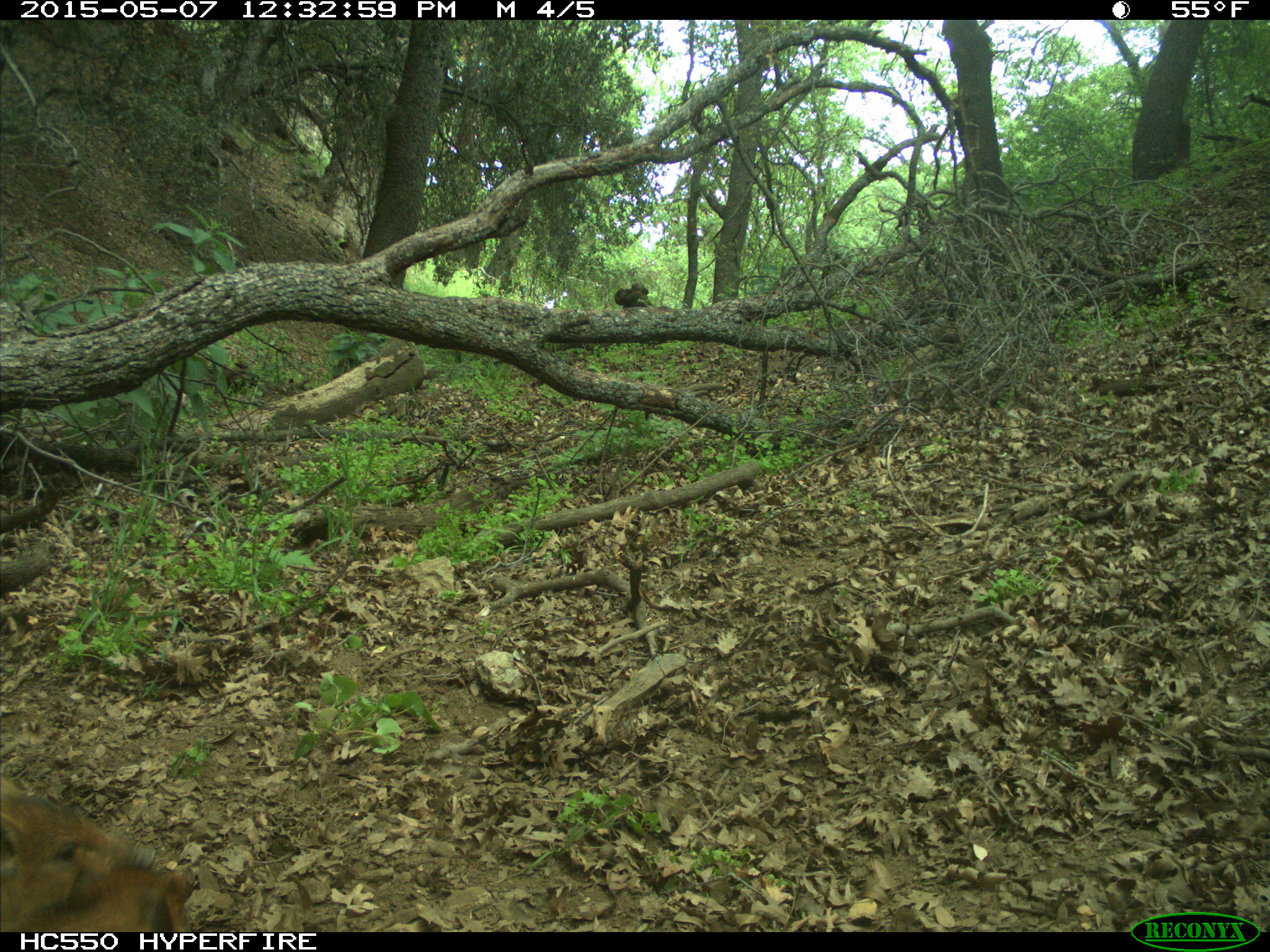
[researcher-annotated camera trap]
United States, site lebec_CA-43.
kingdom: Animalia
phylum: Chordata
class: Mammalia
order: Artiodactyla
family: Suidae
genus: Sus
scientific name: Sus scrofa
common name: wild boar